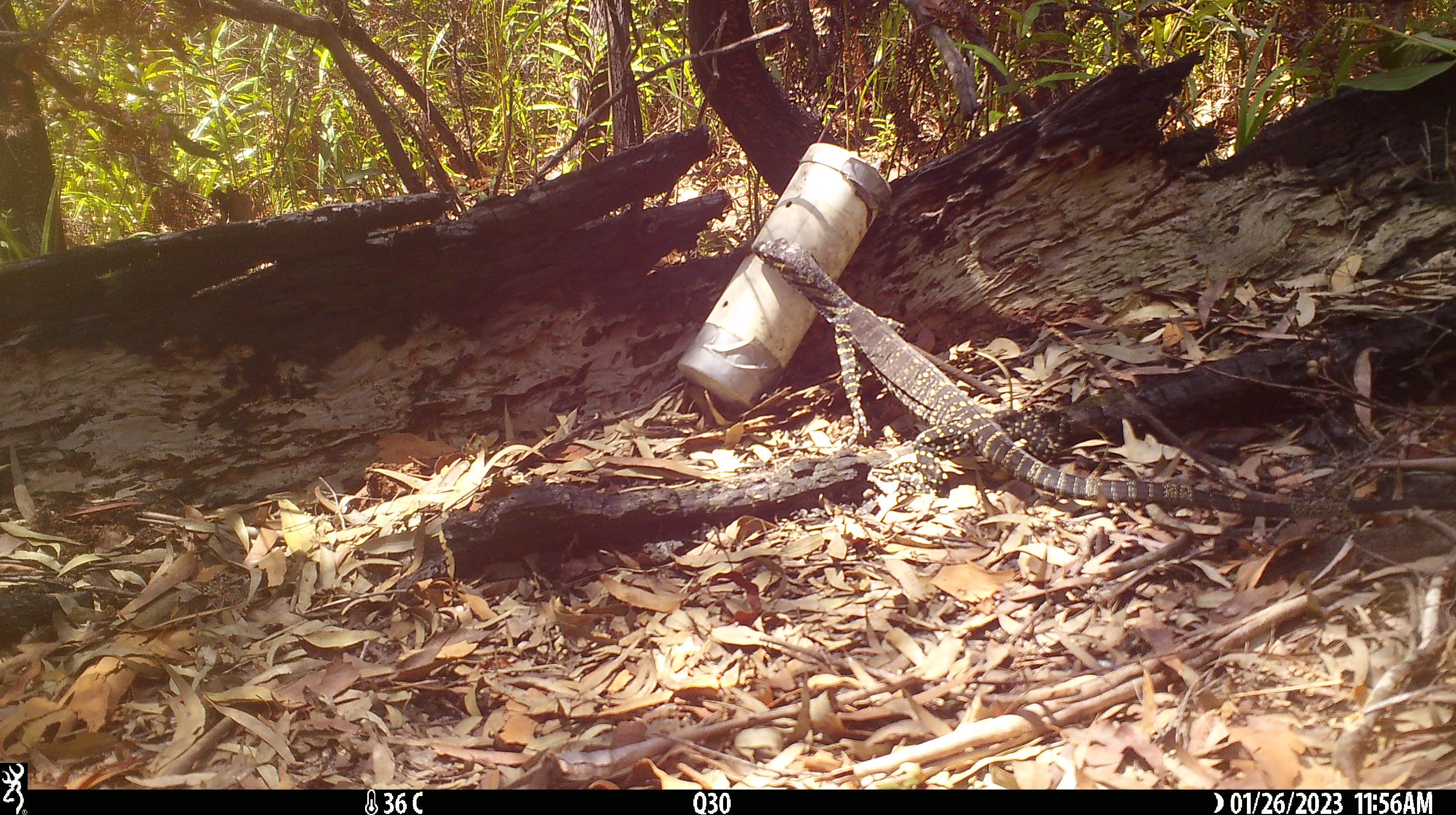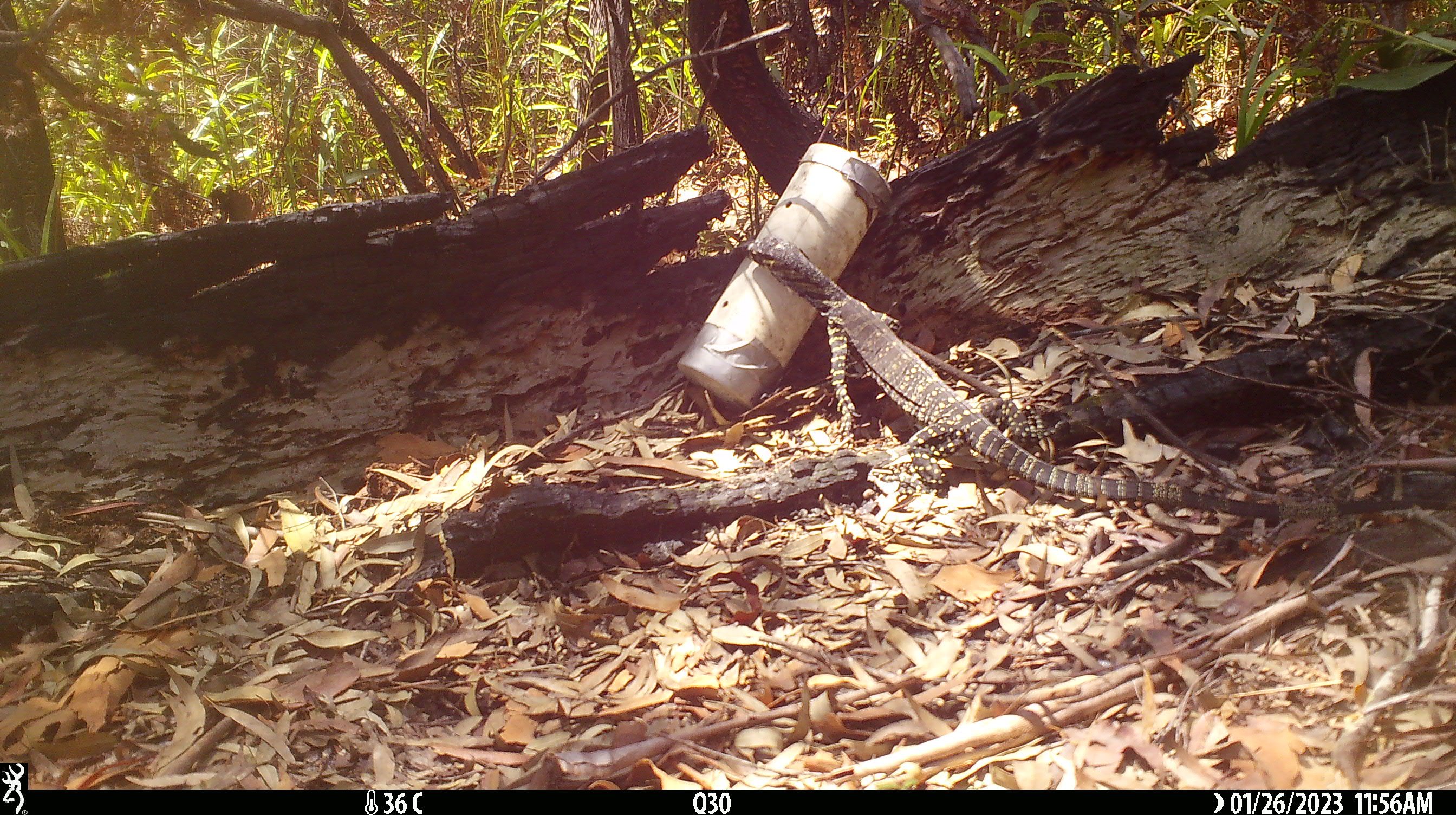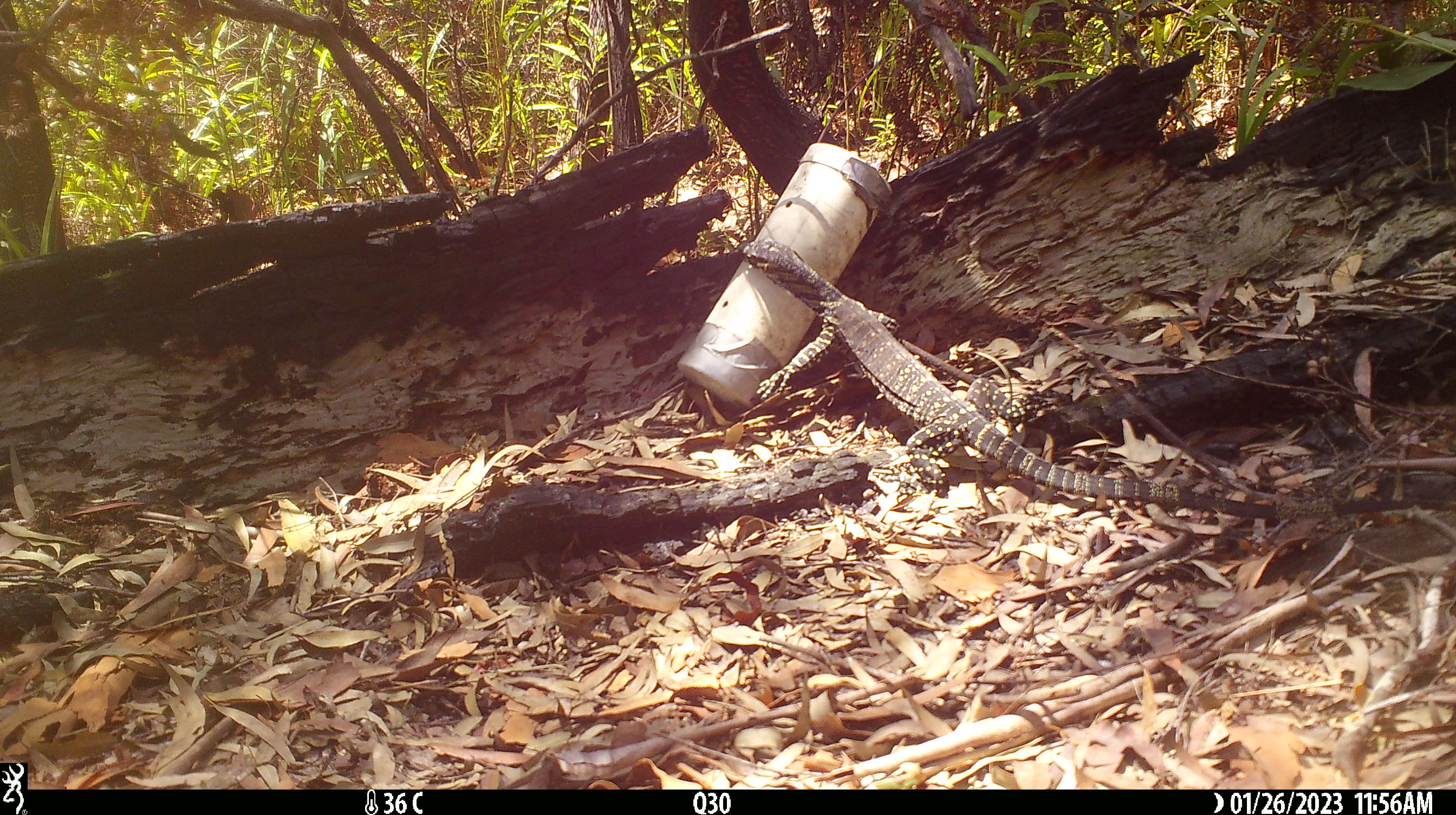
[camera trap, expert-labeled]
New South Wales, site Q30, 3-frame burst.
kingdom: Animalia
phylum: Chordata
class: Reptilia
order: Squamata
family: Varanidae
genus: Varanus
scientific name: Varanus varius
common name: lace monitor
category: goanna